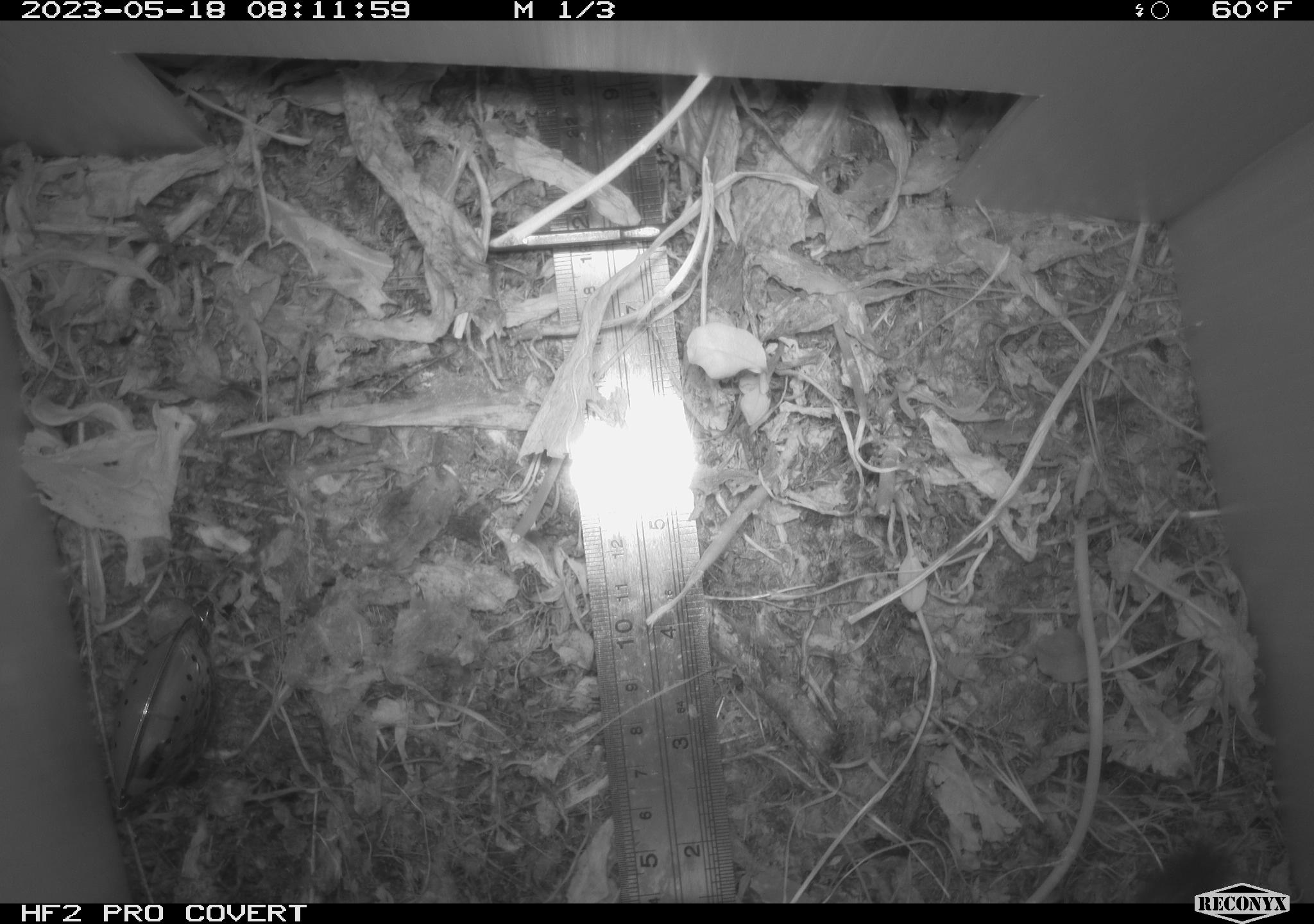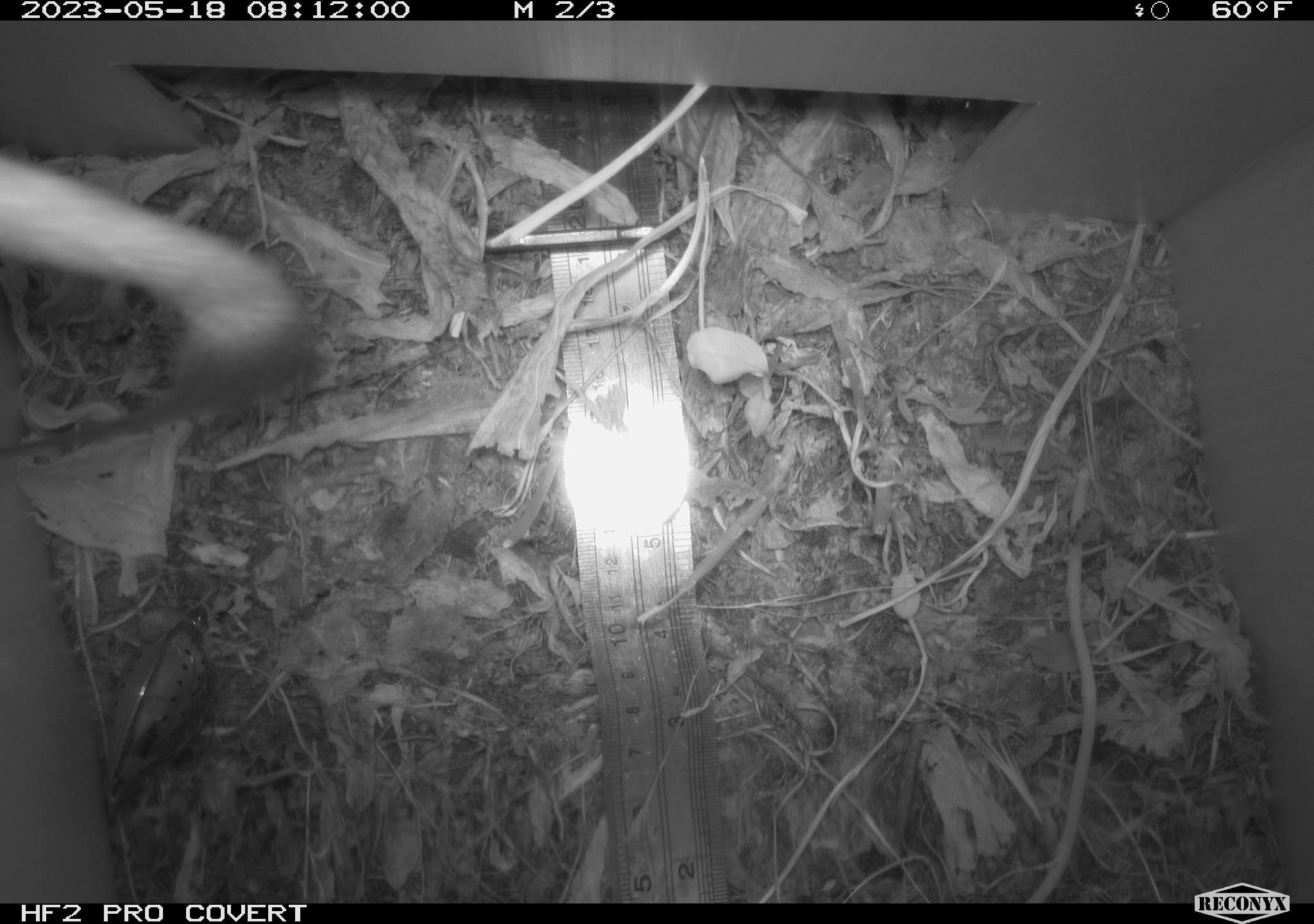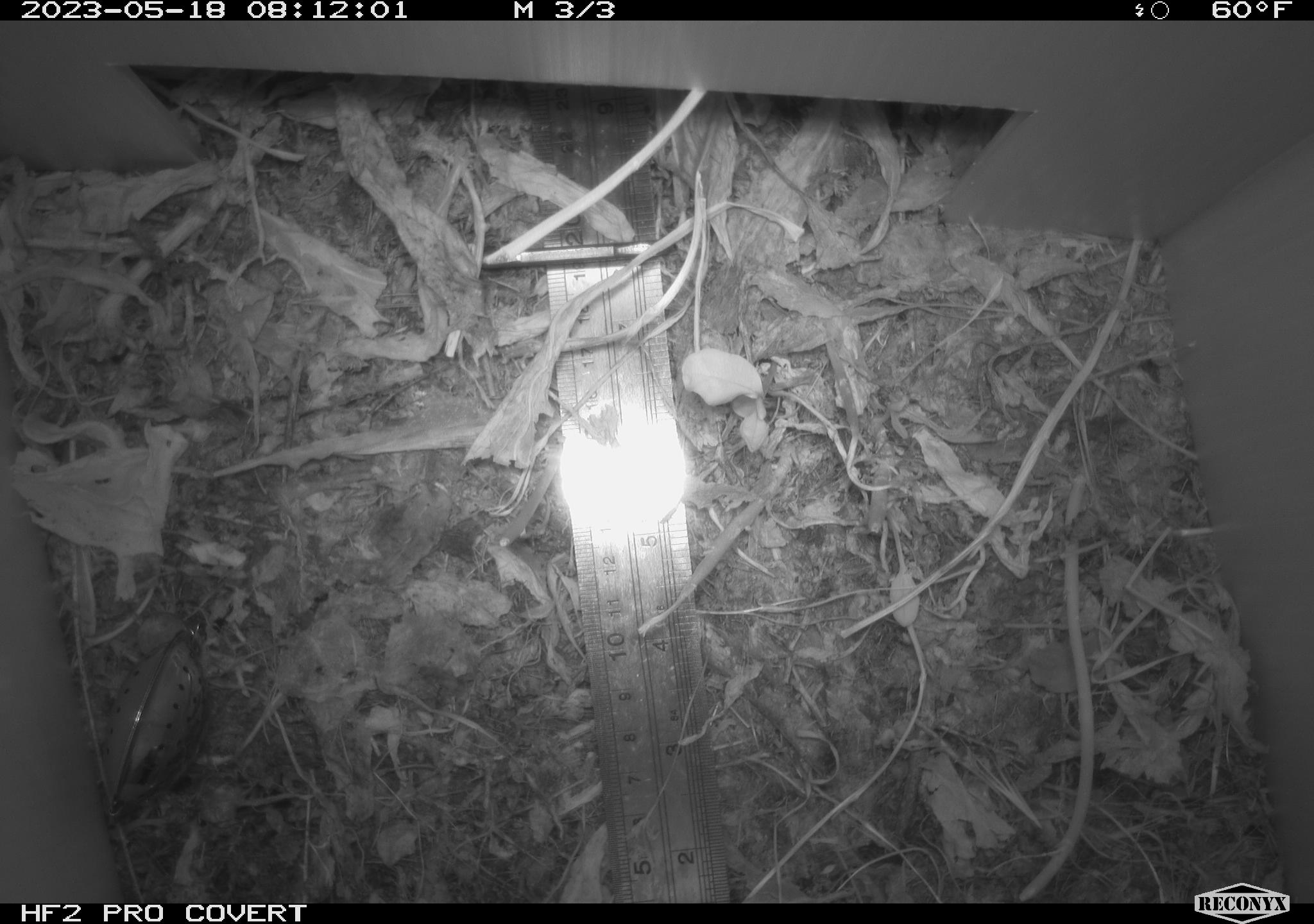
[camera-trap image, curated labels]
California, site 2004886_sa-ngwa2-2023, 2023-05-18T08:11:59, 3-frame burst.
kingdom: Animalia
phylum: Chordata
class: Mammalia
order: Carnivora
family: Mustelidae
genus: Neogale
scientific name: Neogale frenata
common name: long-tailed weasel